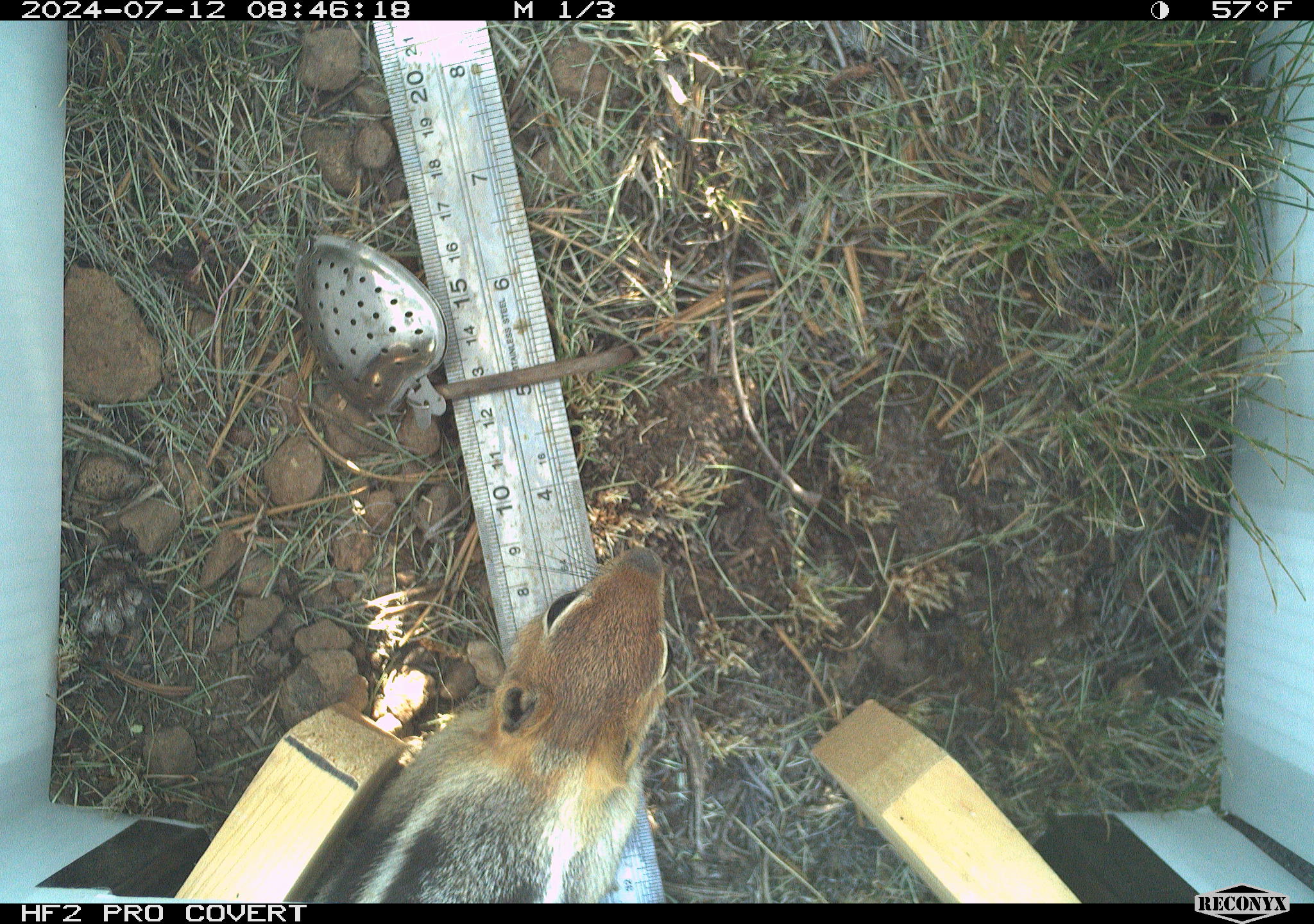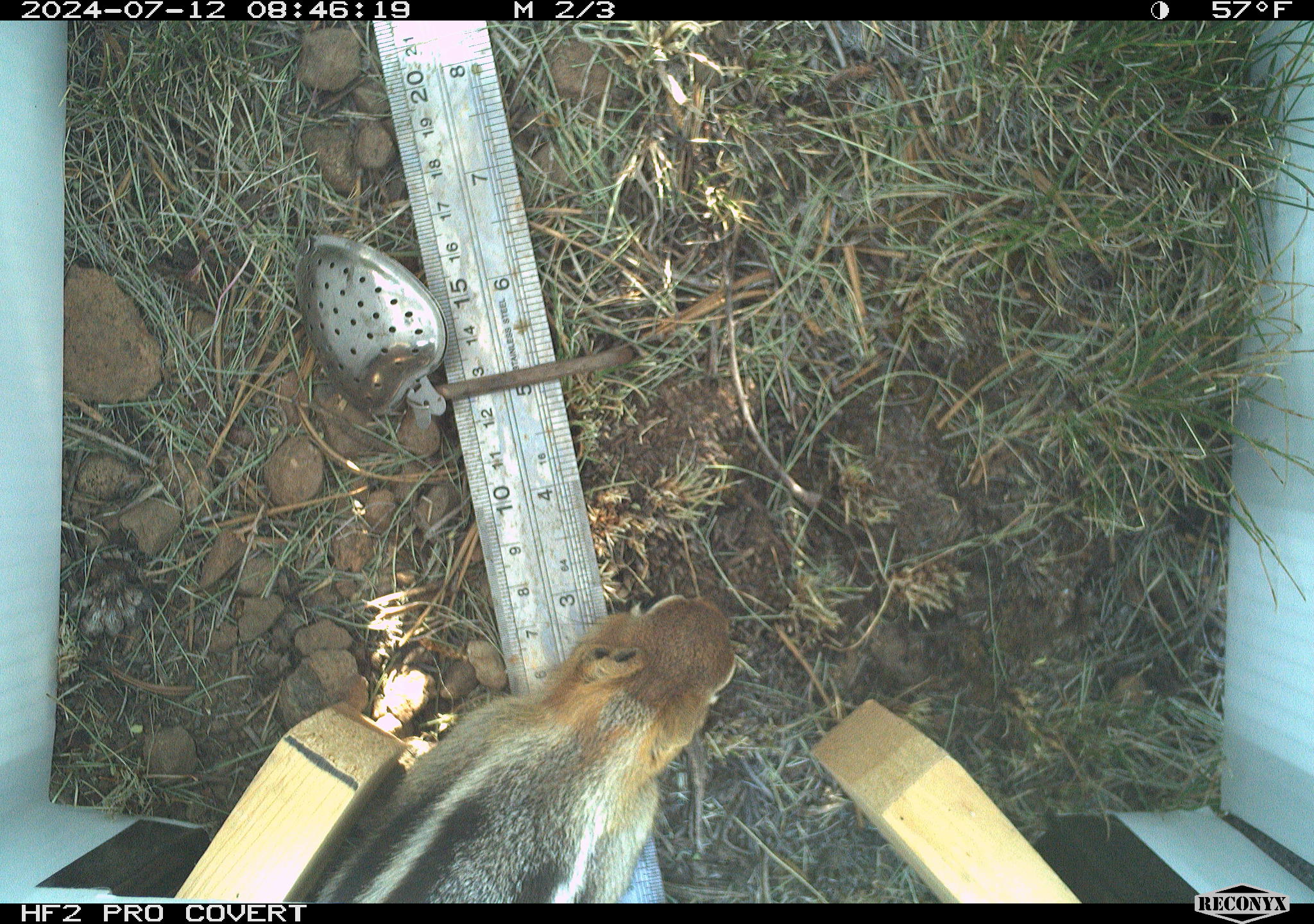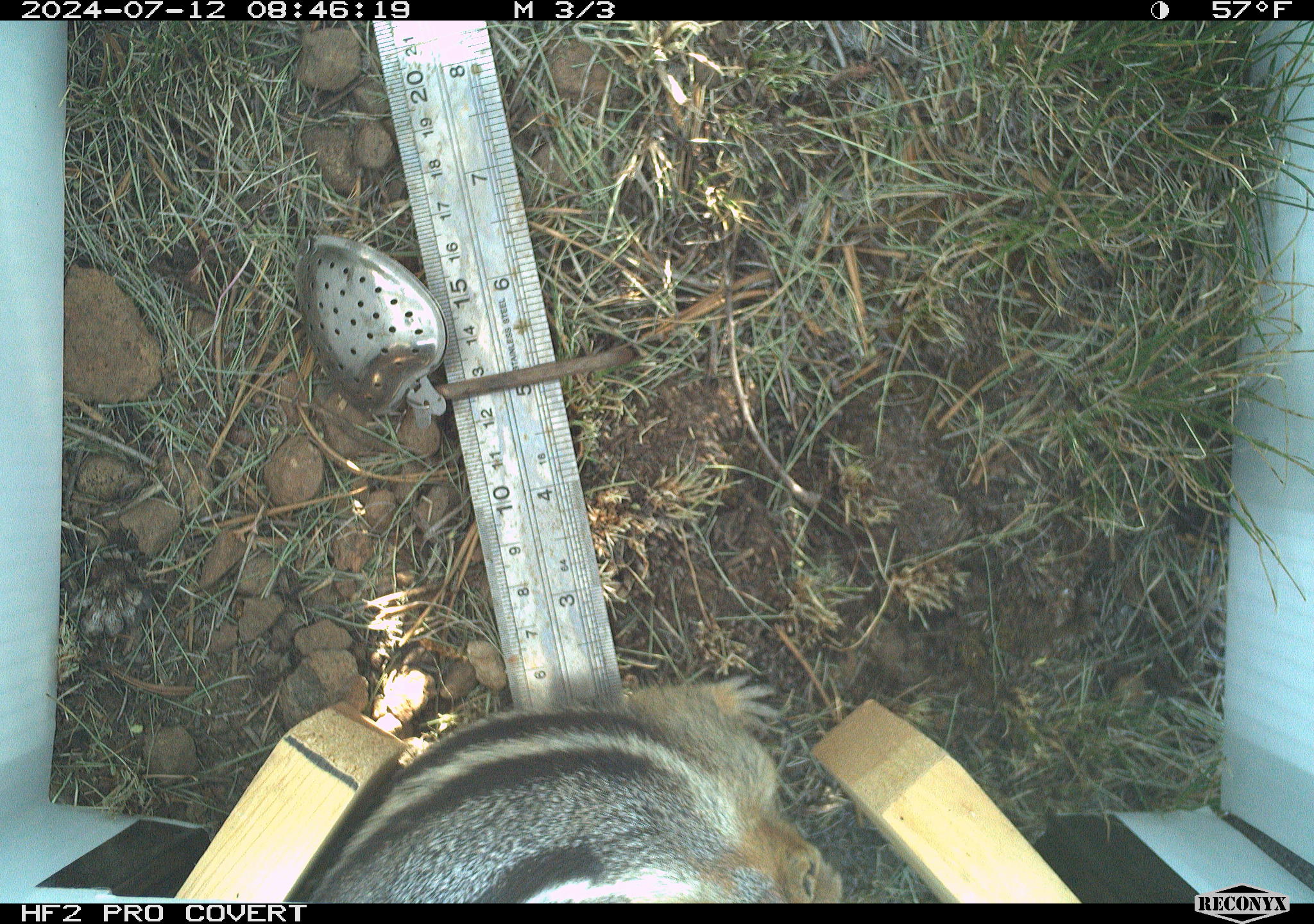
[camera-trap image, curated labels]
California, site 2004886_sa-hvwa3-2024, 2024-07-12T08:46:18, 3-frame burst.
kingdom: Animalia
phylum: Chordata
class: Mammalia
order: Rodentia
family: Sciuridae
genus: Callospermophilus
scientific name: Callospermophilus lateralis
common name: golden mantled ground squirrel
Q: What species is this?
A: Golden mantled ground squirrel (Callospermophilus lateralis).